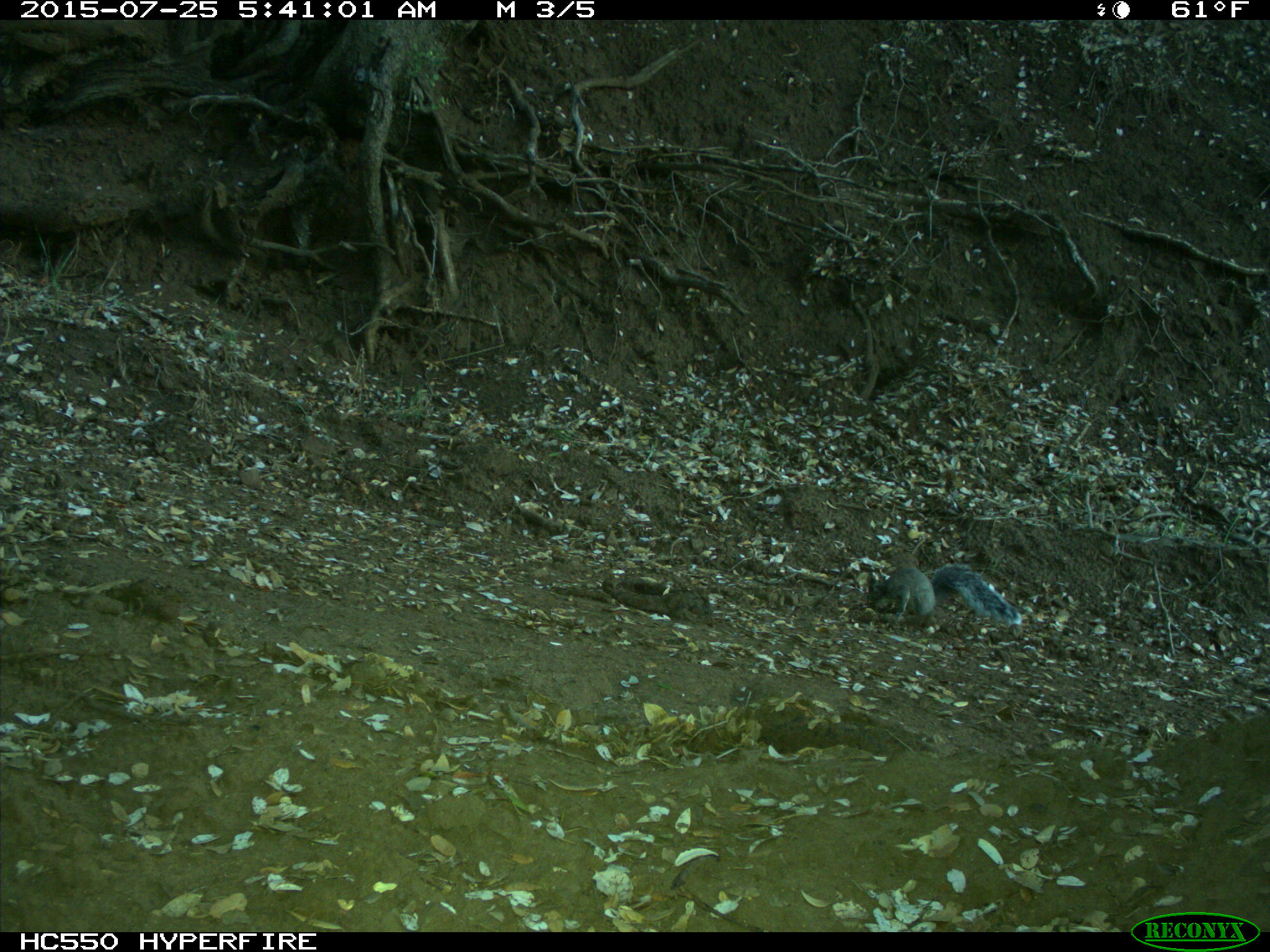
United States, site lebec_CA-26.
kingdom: Animalia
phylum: Chordata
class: Mammalia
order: Rodentia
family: Sciuridae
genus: Sciurus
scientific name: Sciurus carolinensis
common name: eastern gray squirrel